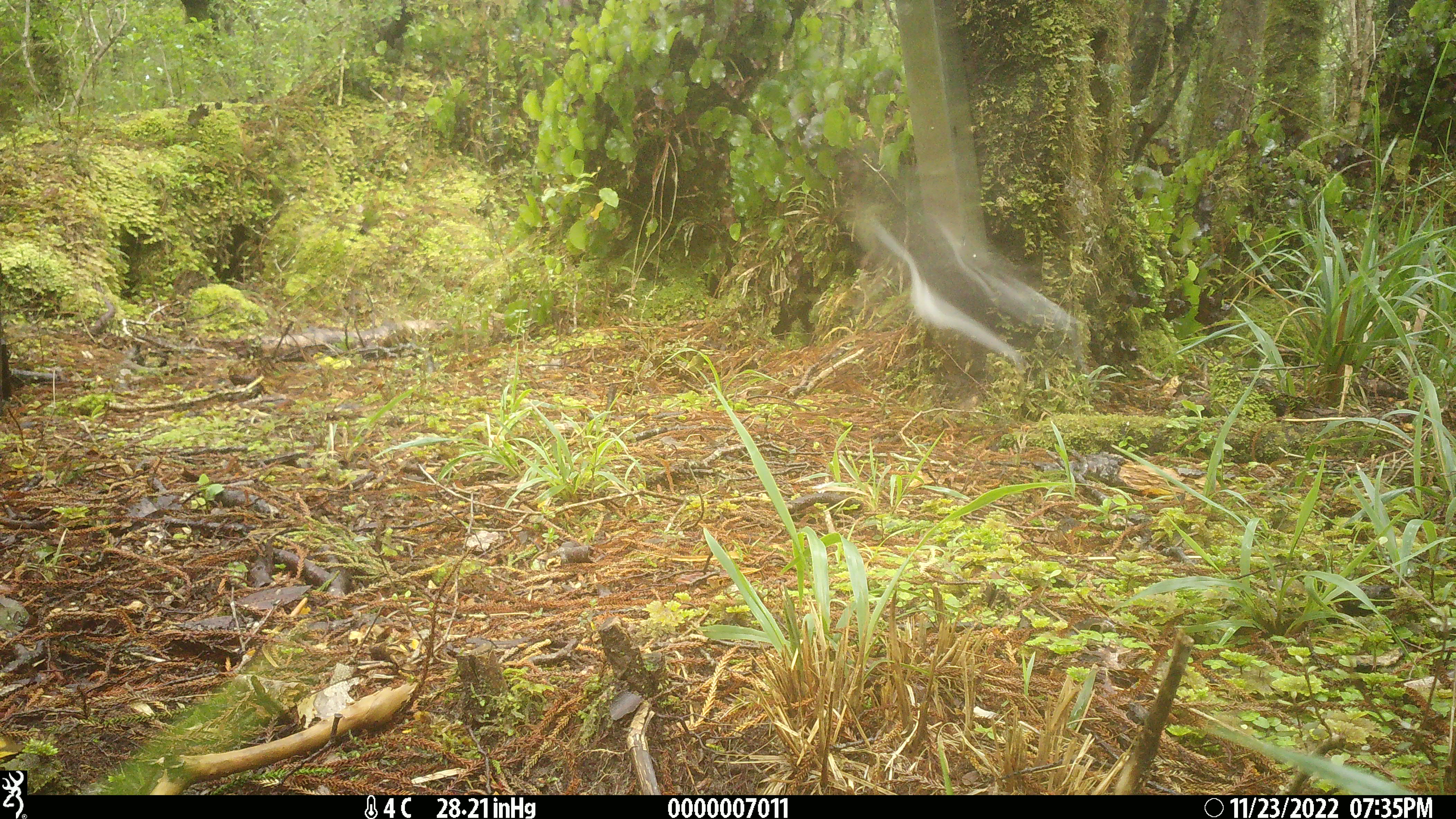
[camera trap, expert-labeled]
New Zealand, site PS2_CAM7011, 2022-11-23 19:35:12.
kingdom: Animalia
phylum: Chordata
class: Aves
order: Passeriformes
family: Petroicidae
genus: Petroica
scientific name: Petroica macrocephala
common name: tomtit